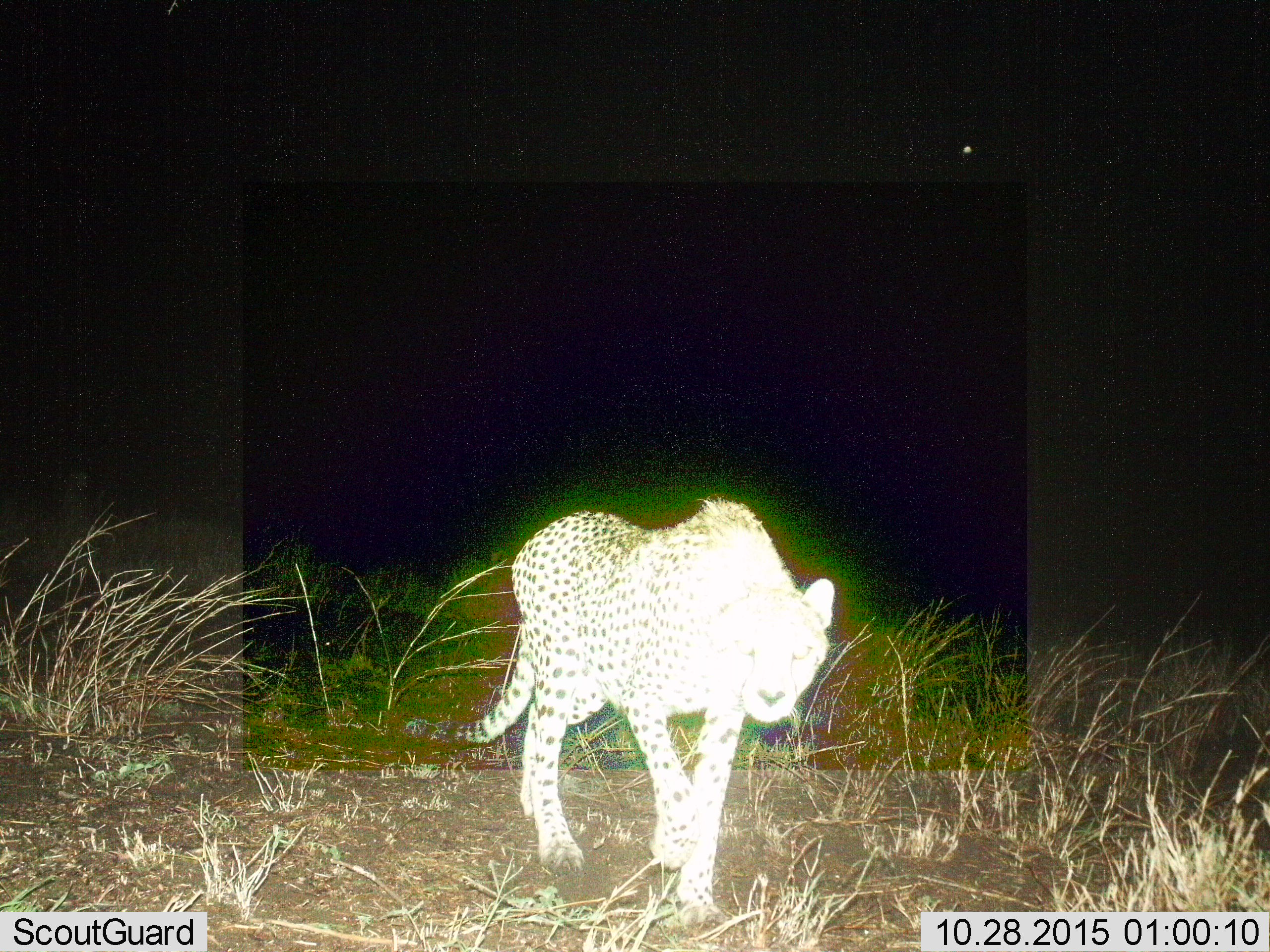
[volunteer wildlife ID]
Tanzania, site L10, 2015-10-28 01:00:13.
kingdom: Animalia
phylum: Chordata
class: Mammalia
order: Carnivora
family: Felidae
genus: Acinonyx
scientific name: Acinonyx jubatus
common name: cheetah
Cheetah (Acinonyx jubatus), count 1. Behavior (volunteer vote fractions): standing 22%, resting 0%, moving 78%, interacting 0%. Young present (vote fraction): 0%. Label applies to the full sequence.